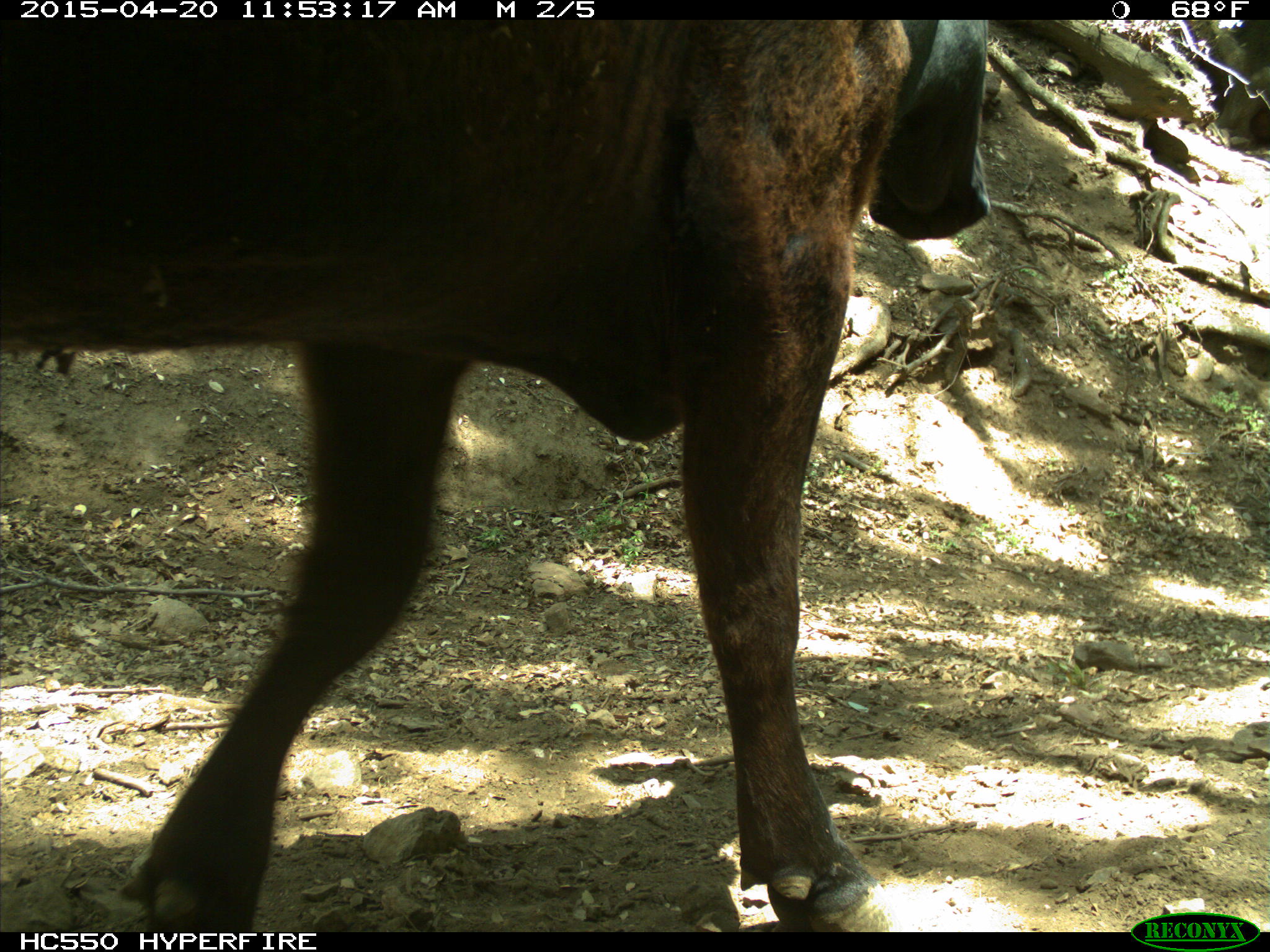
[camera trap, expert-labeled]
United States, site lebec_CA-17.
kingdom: Animalia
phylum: Chordata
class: Mammalia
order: Artiodactyla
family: Bovidae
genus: Bos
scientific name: Bos taurus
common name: domestic cow